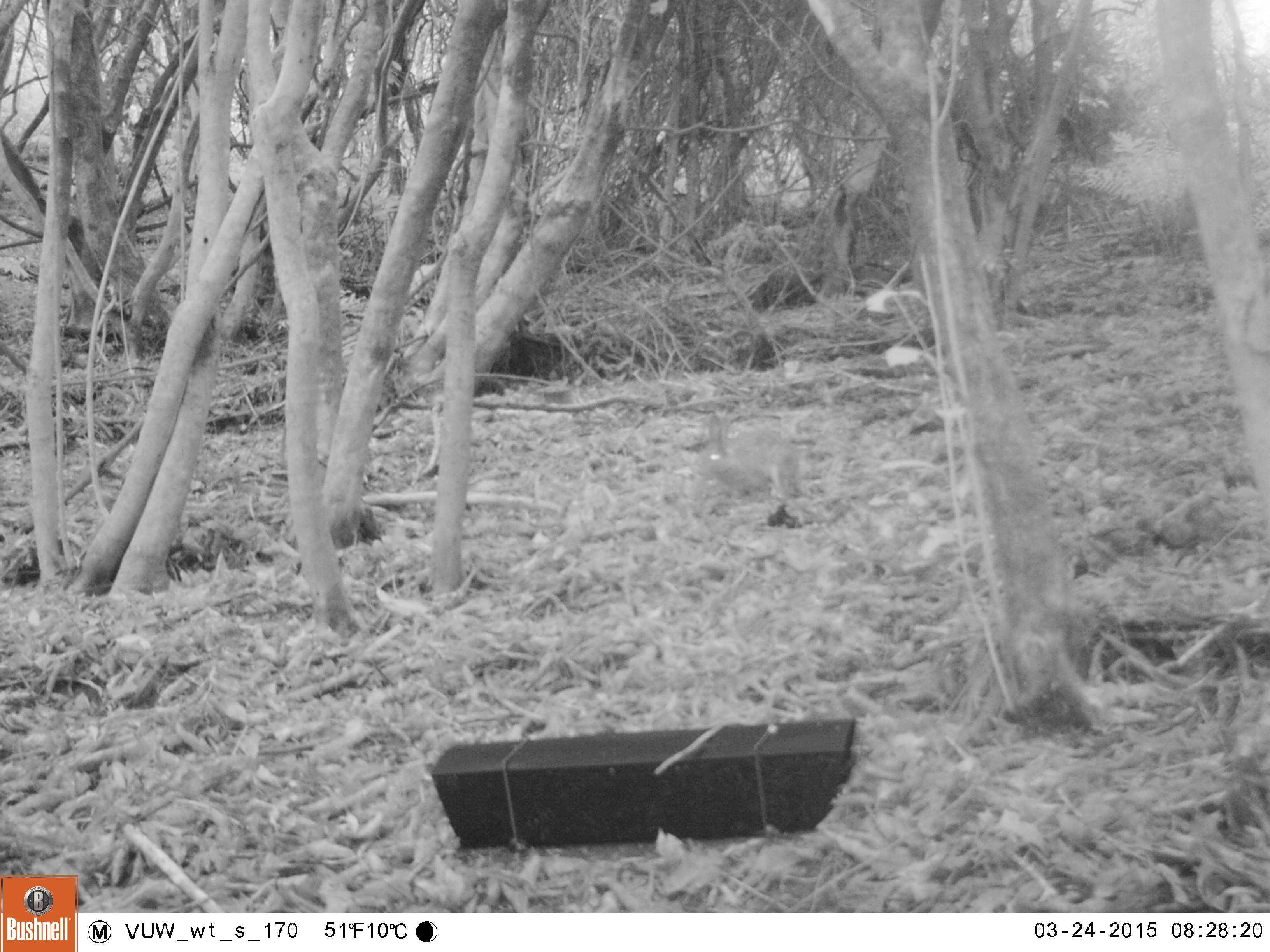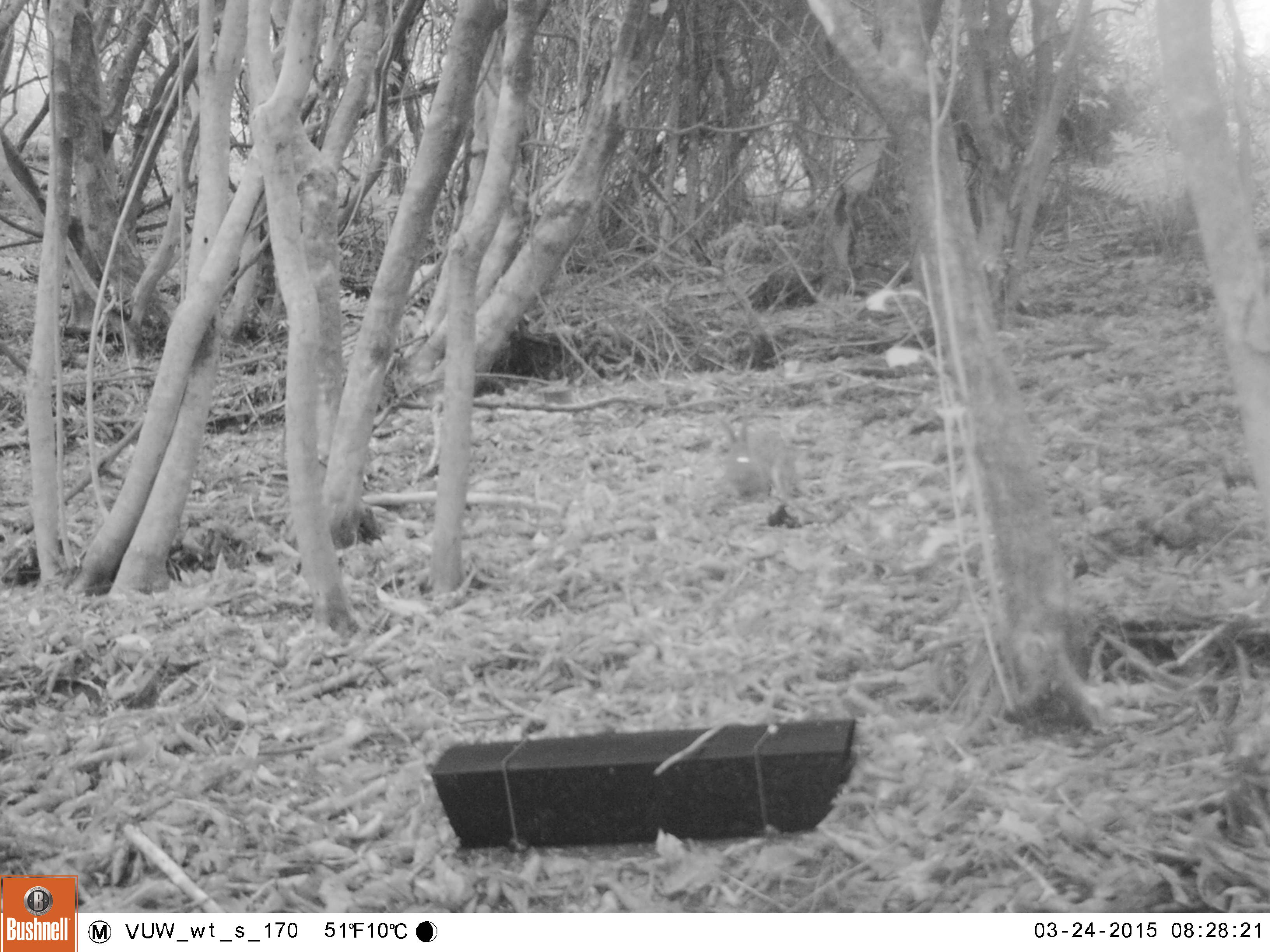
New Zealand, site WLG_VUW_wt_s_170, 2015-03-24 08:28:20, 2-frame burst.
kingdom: Animalia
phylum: Chordata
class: Mammalia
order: Lagomorpha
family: Leporidae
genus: Oryctolagus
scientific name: Oryctolagus cuniculus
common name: european rabbit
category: rabbit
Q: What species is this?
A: Rabbit (european rabbit) (Oryctolagus cuniculus).